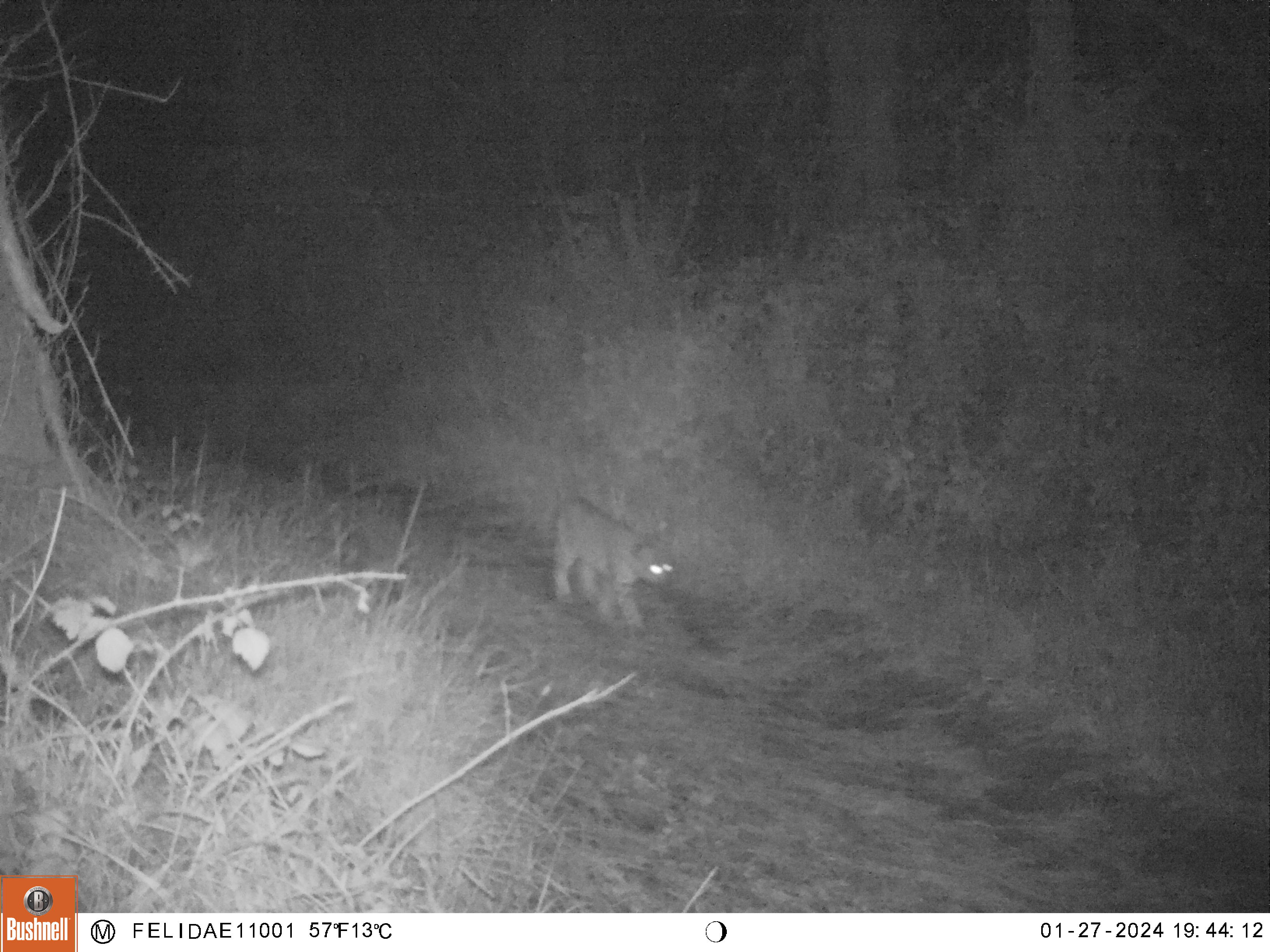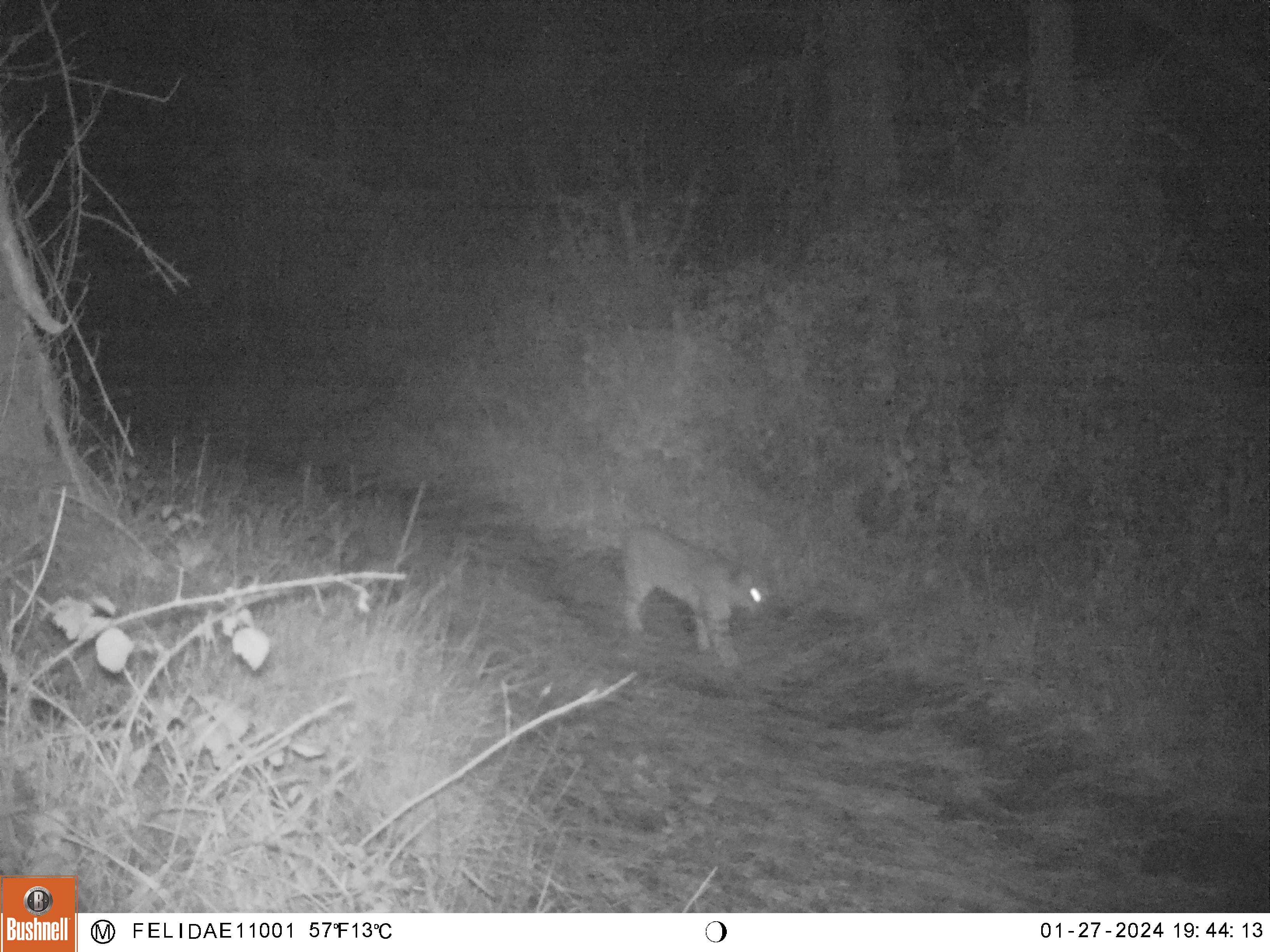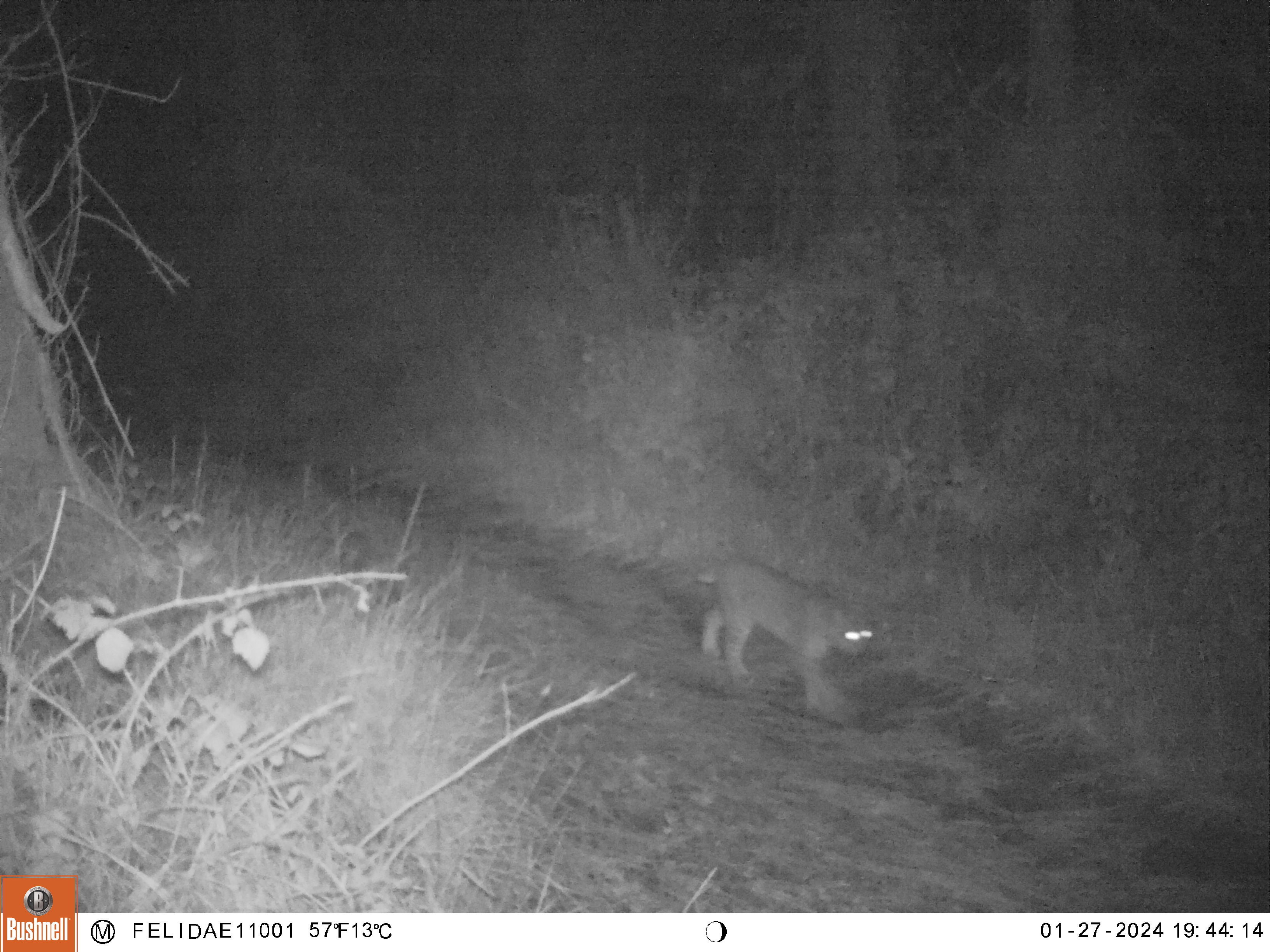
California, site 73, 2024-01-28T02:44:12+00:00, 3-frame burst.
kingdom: Animalia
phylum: Chordata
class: Mammalia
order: Carnivora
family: Felidae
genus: Lynx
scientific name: Lynx rufus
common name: bobcat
Bobcat (Lynx rufus).